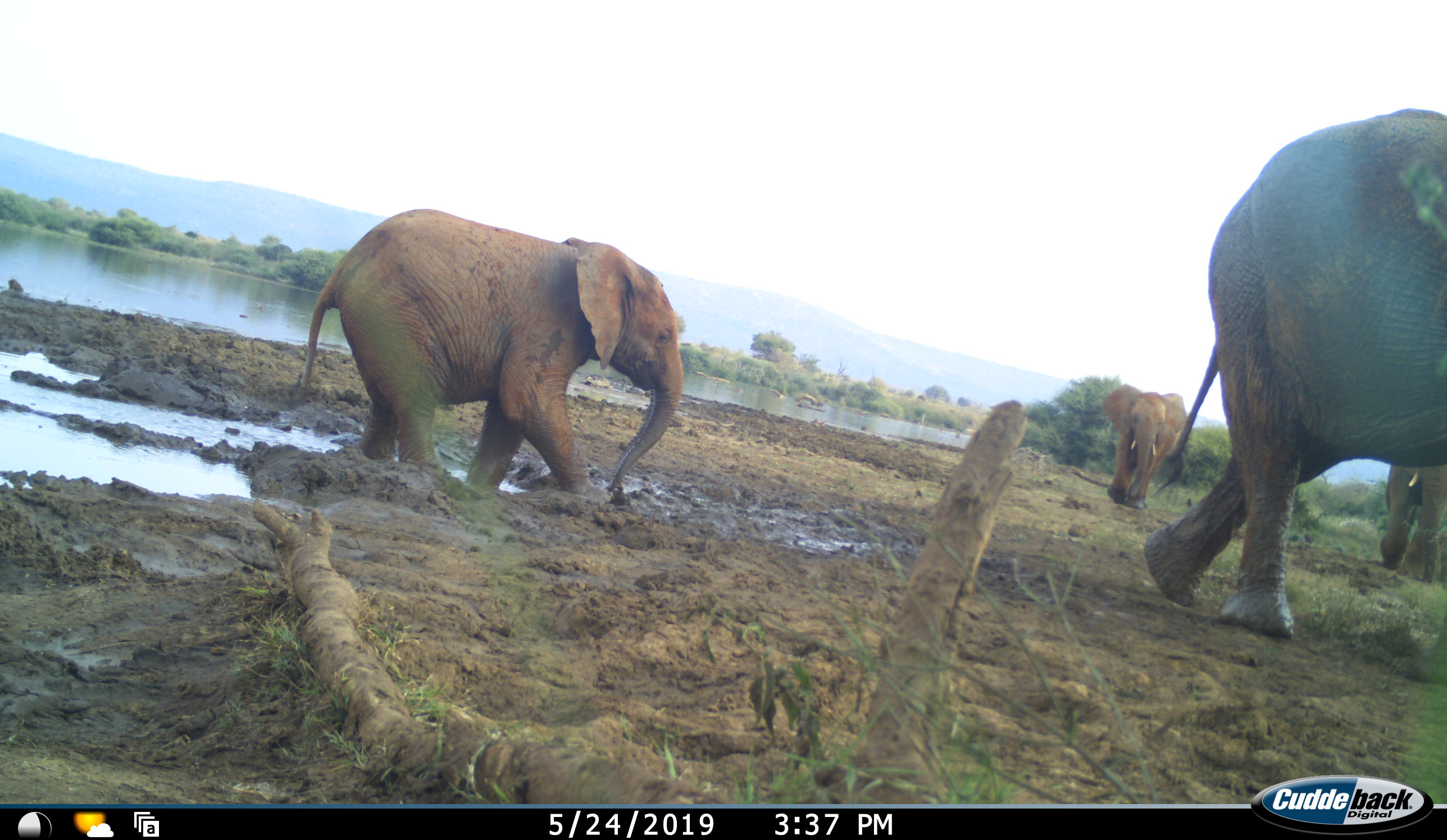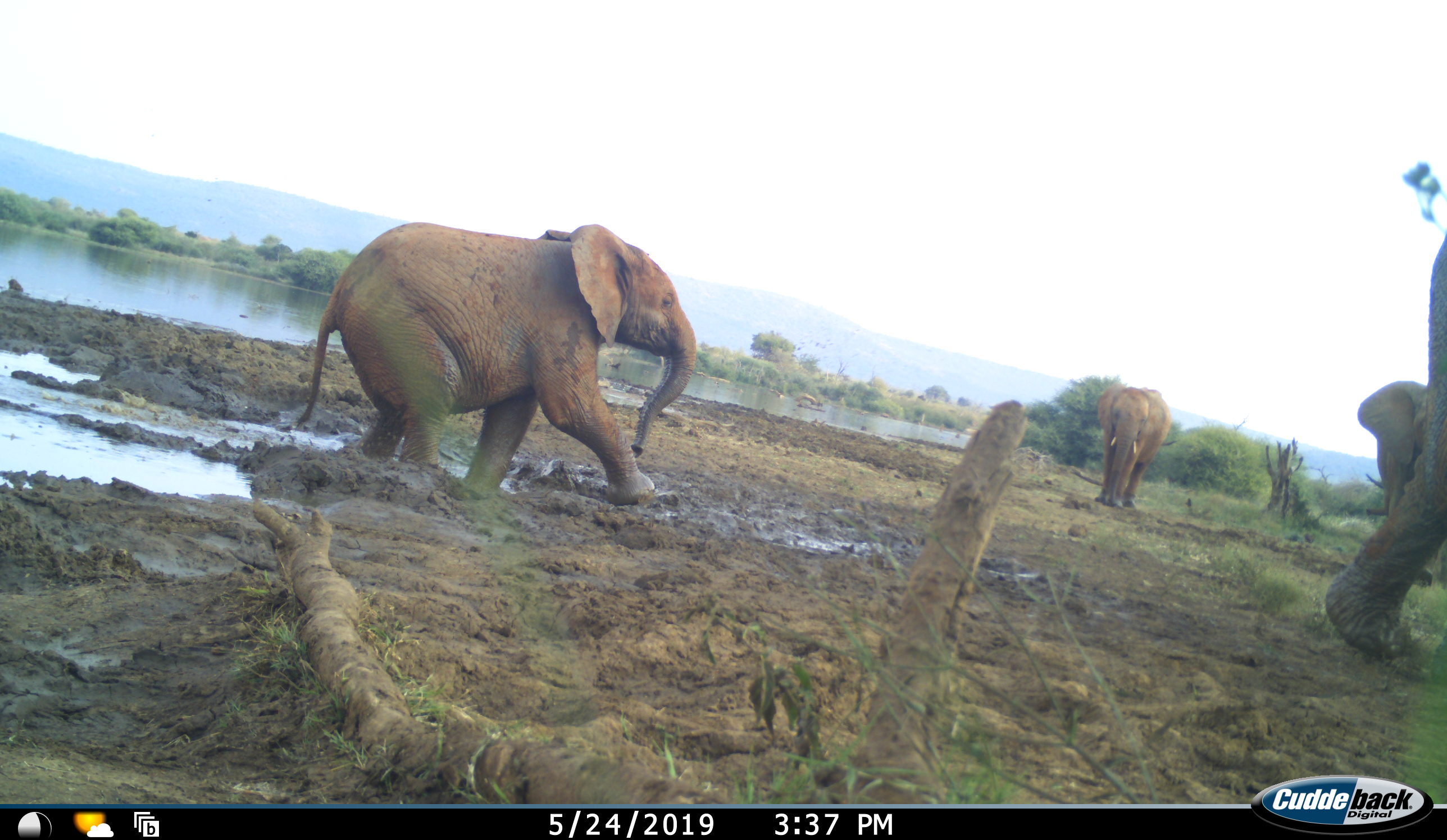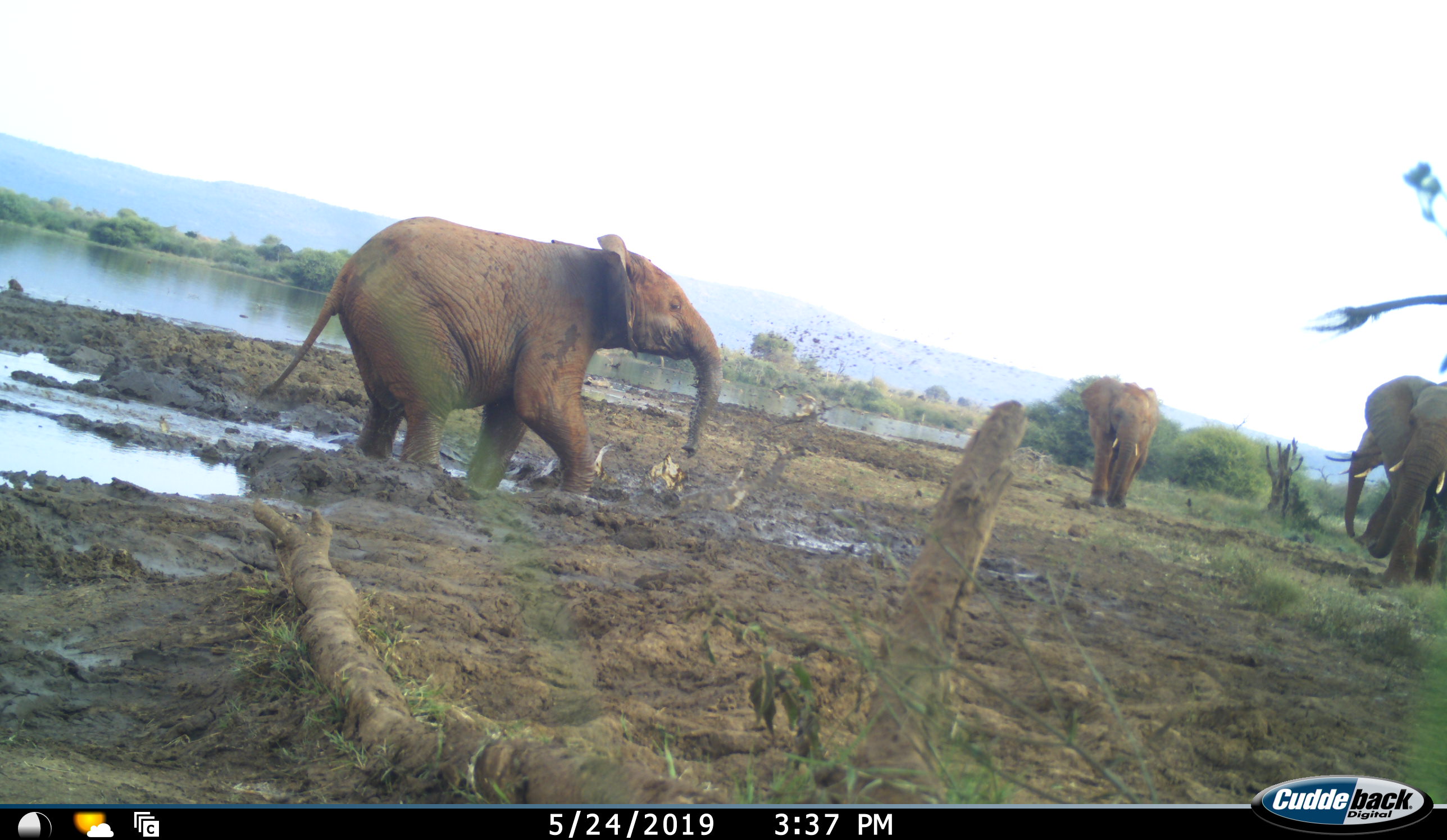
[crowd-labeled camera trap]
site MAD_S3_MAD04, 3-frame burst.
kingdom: Animalia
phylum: Chordata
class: Mammalia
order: Proboscidea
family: Elephantidae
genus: Loxodonta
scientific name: Loxodonta africana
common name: african bush elephant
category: elephant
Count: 4.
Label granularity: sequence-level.